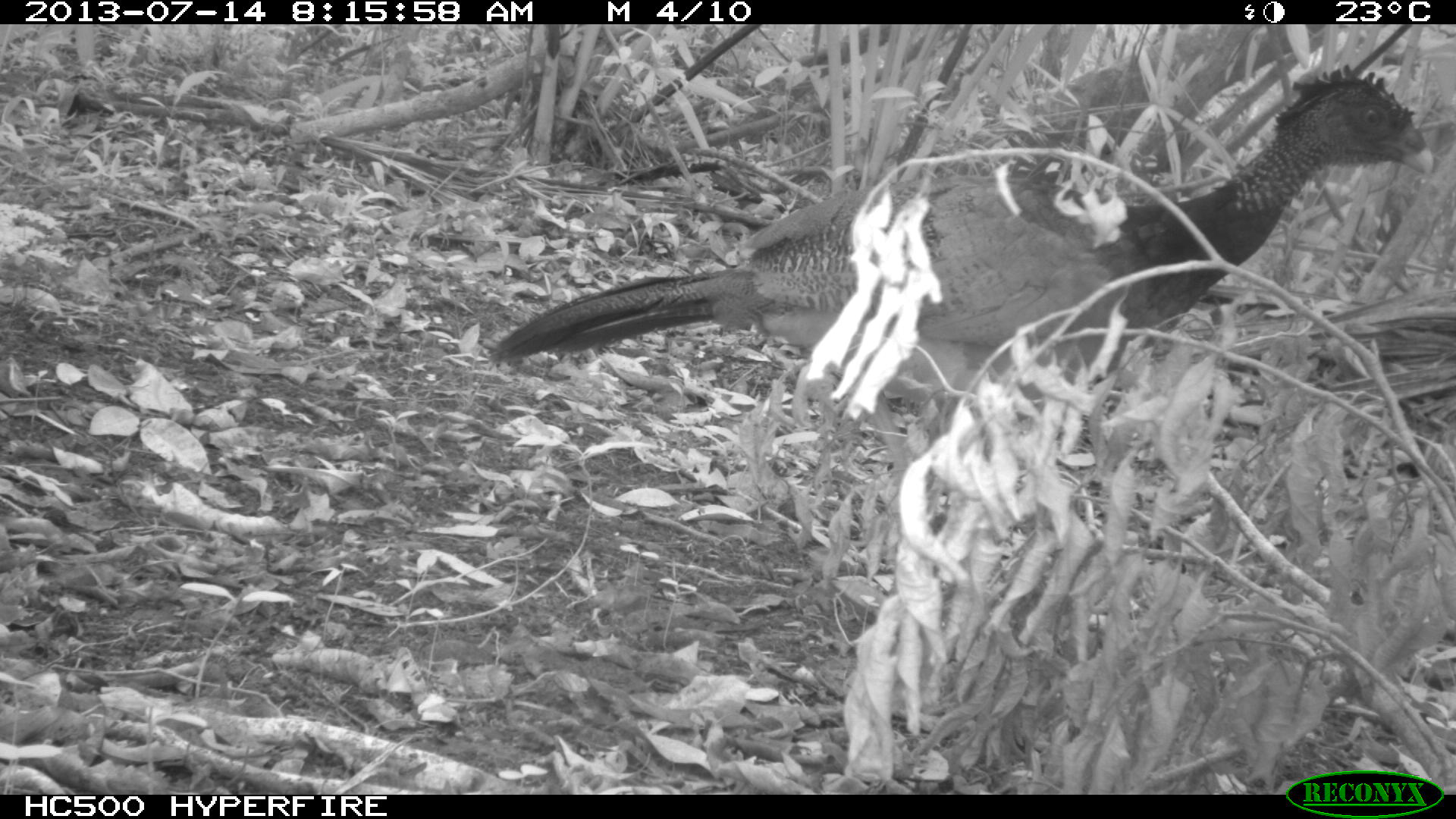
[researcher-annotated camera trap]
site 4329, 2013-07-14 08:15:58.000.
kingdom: Animalia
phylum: Chordata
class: Aves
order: Galliformes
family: Cracidae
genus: Crax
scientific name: Crax rubra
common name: great curassow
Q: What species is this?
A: Crax rubra (great curassow).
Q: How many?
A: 1.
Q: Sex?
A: Female.